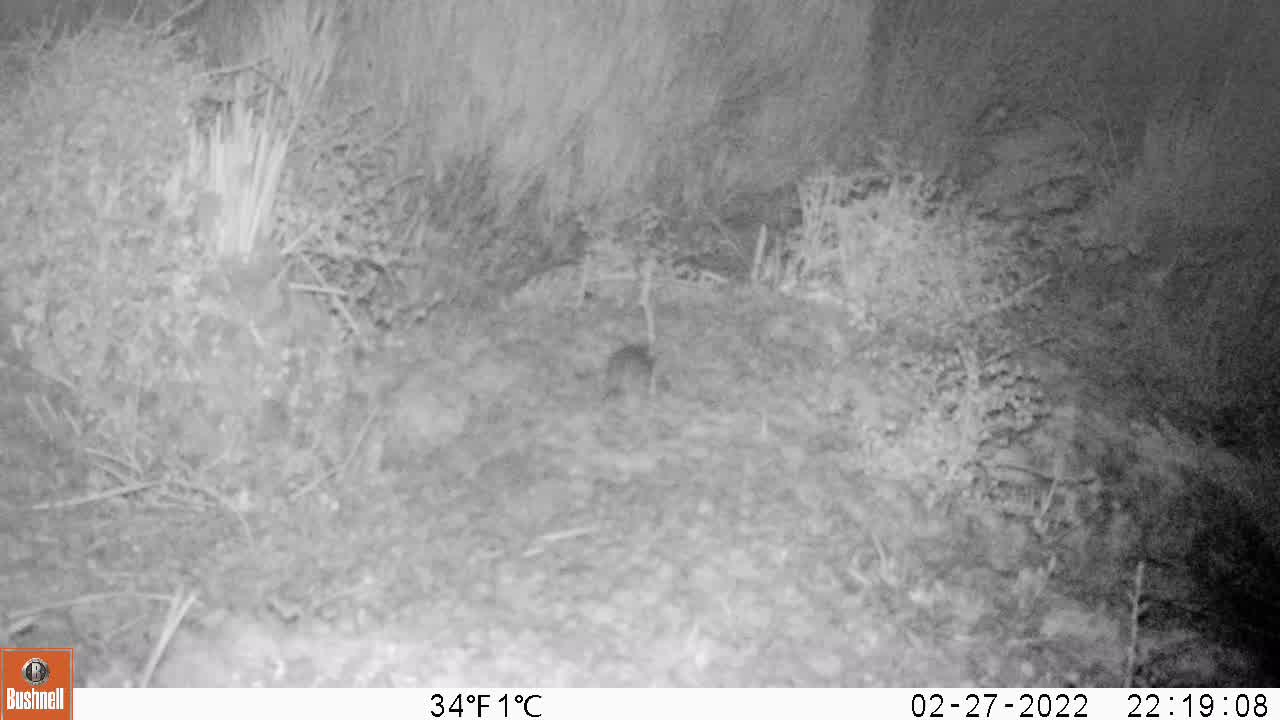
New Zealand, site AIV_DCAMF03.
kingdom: Animalia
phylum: Chordata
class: Mammalia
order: Rodentia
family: Muridae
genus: Mus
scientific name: Mus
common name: mouse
Mouse (Mus).